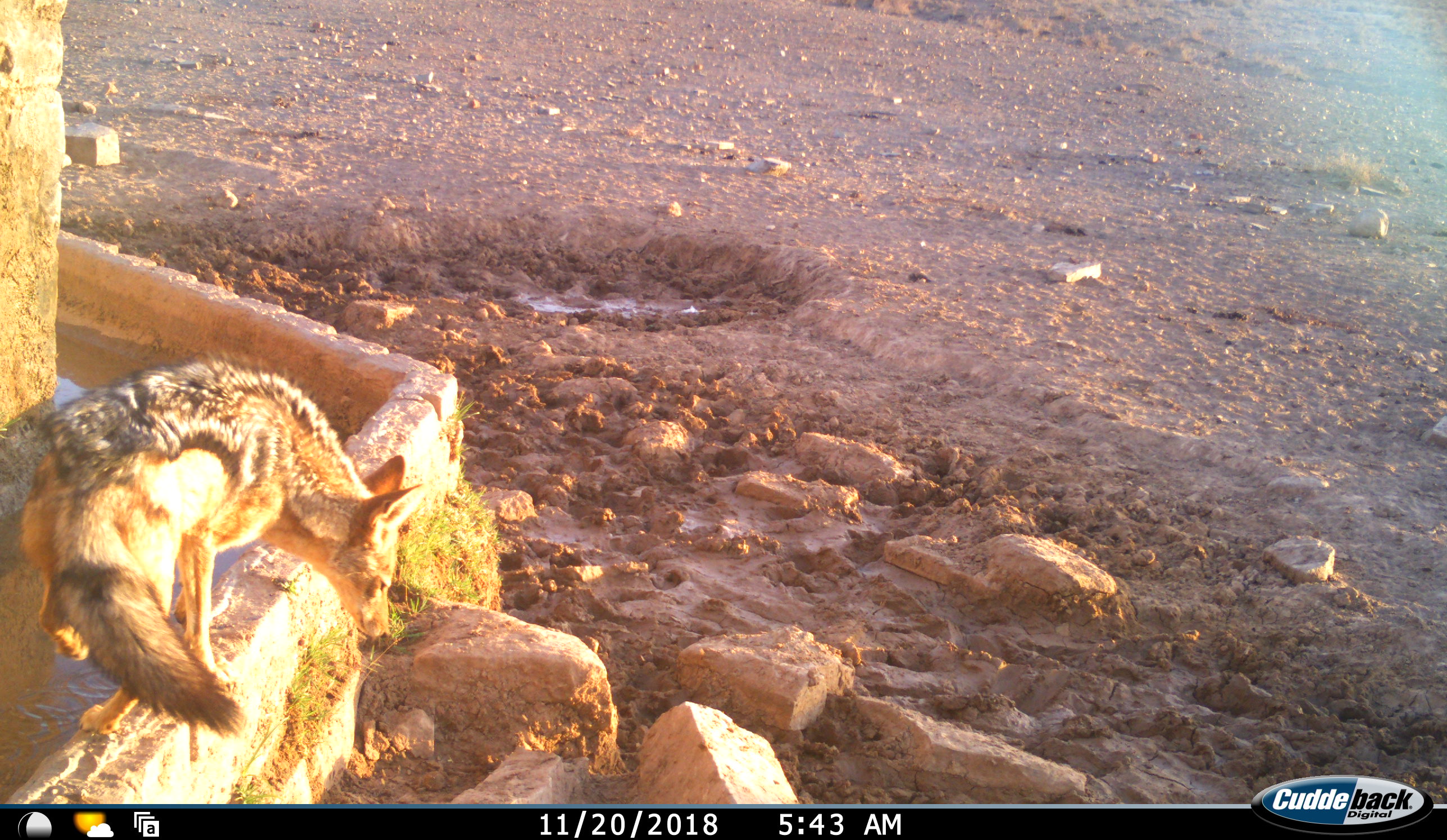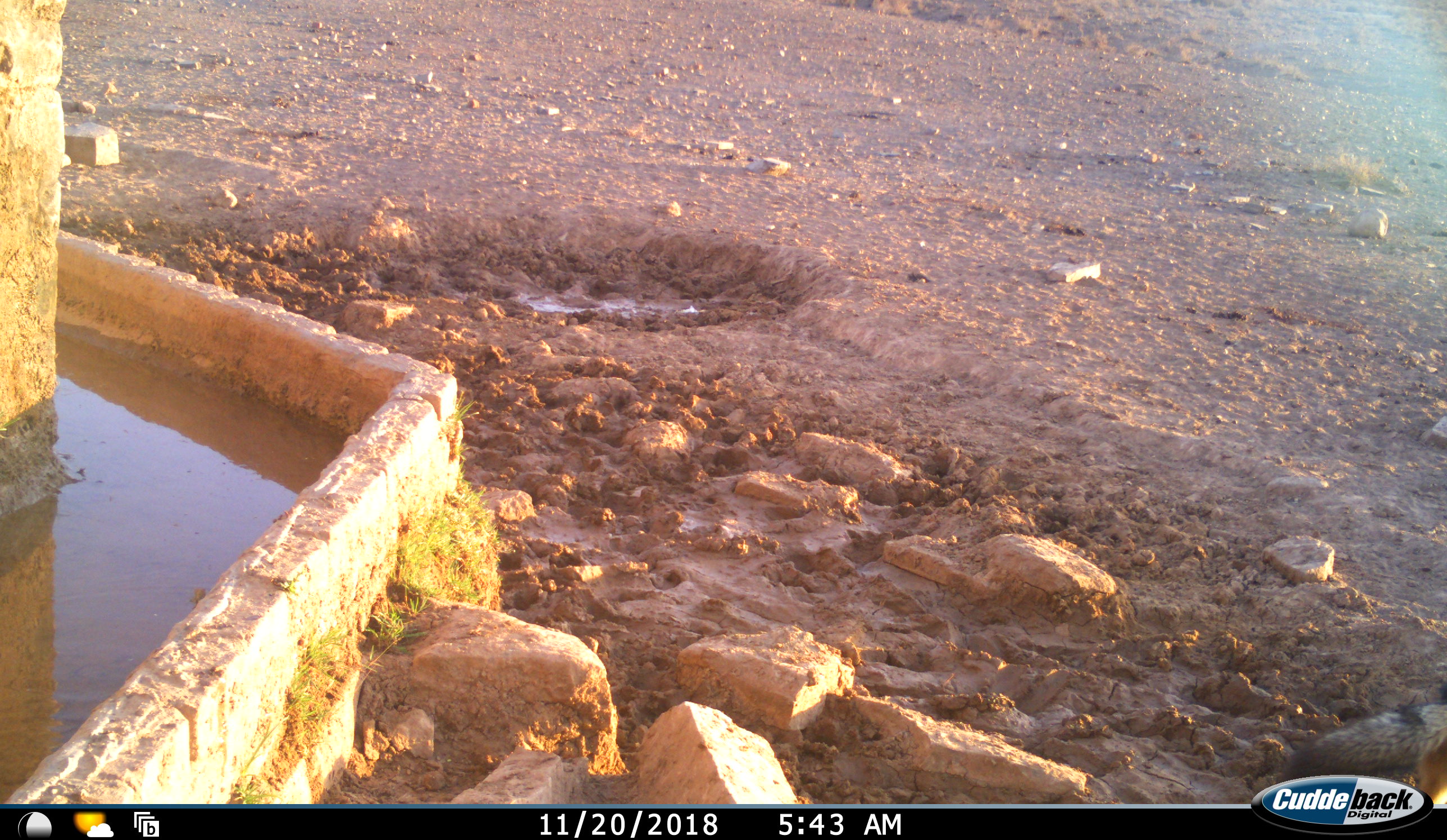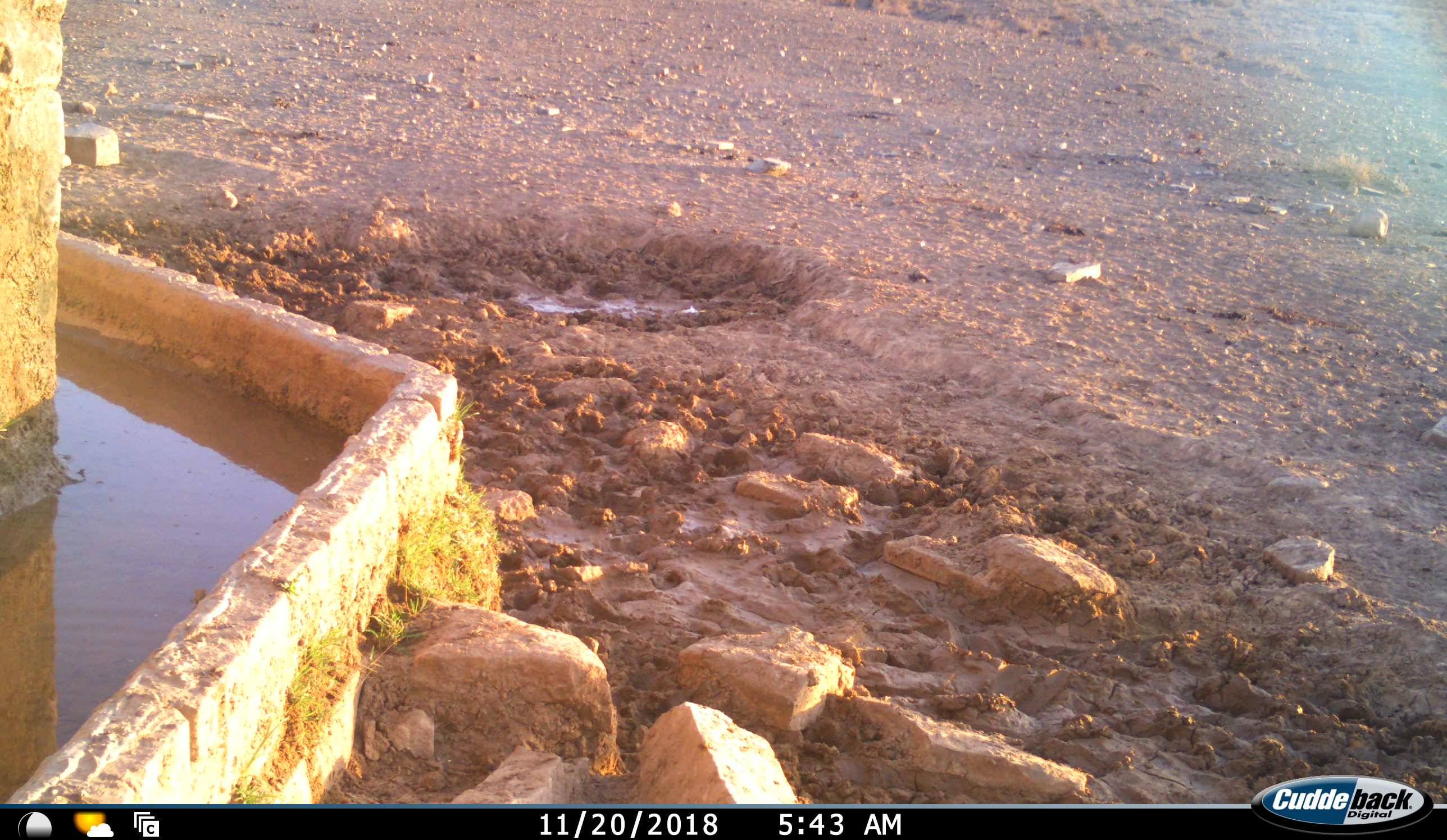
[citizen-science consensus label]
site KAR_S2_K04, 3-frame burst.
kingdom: Animalia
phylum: Chordata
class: Mammalia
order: Carnivora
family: Canidae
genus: Lupulella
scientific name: Lupulella mesomelas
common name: black-backed jackal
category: jackalblackbacked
Jackalblackbacked (black-backed jackal) (Lupulella mesomelas), count 1. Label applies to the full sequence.